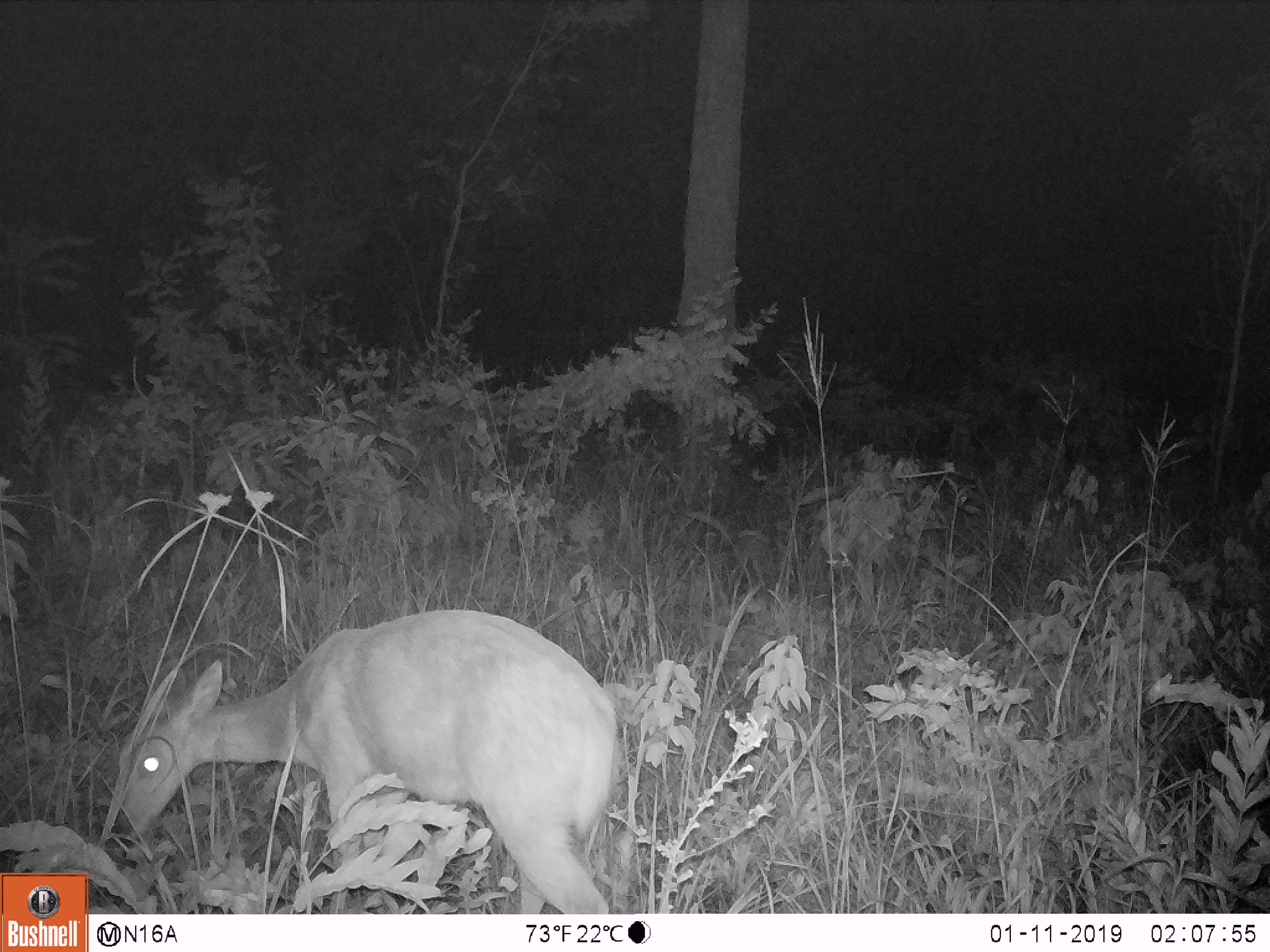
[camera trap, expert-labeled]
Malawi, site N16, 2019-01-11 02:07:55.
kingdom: Animalia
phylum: Chordata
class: Mammalia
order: Artiodactyla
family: Bovidae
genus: Redunca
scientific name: Redunca arundinum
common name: southern reedbuck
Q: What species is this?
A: Southern reedbuck (Redunca arundinum).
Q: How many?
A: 1.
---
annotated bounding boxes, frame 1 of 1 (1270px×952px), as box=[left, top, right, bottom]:
southern reedbuck: box=[104, 605, 626, 911]